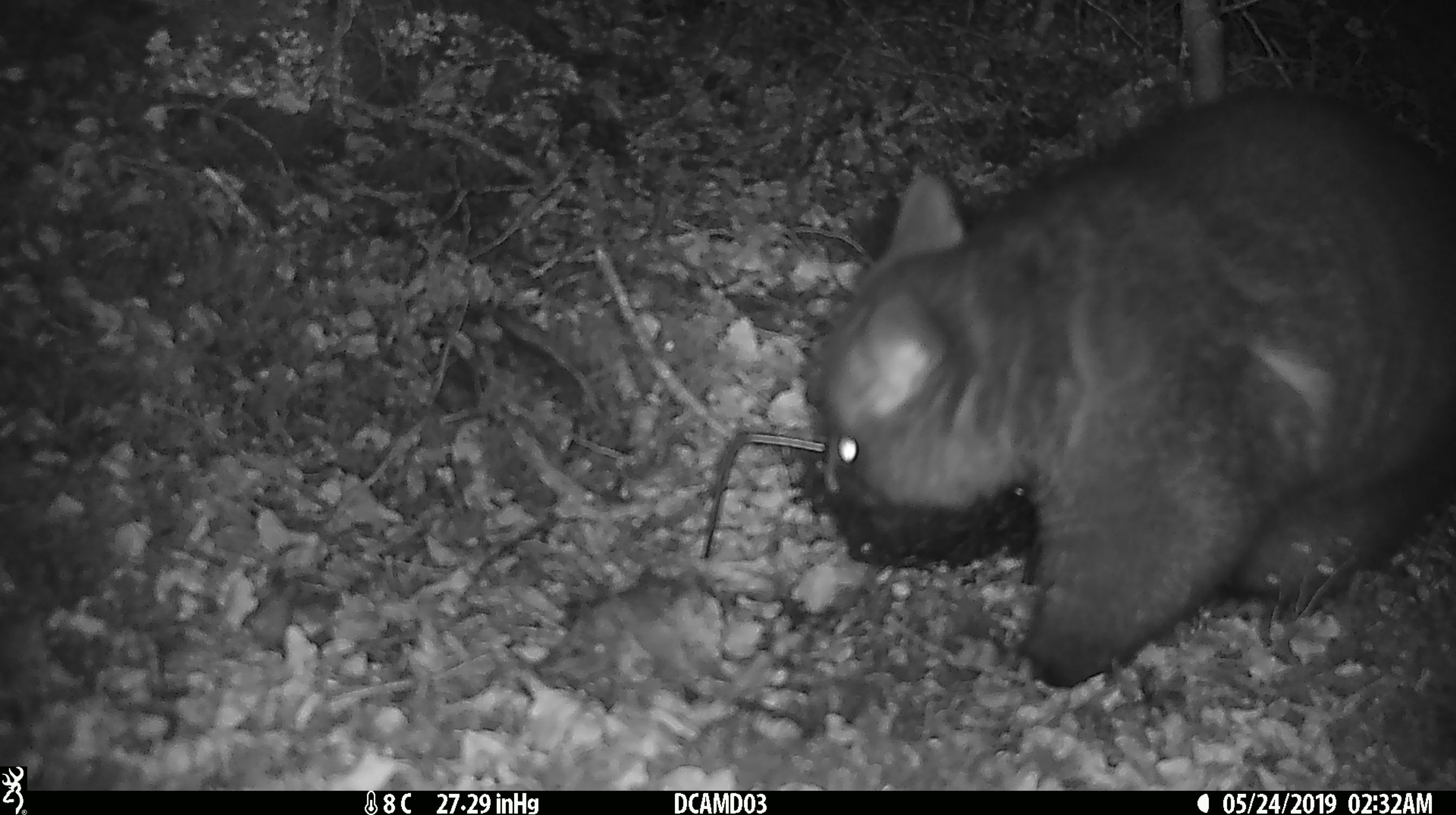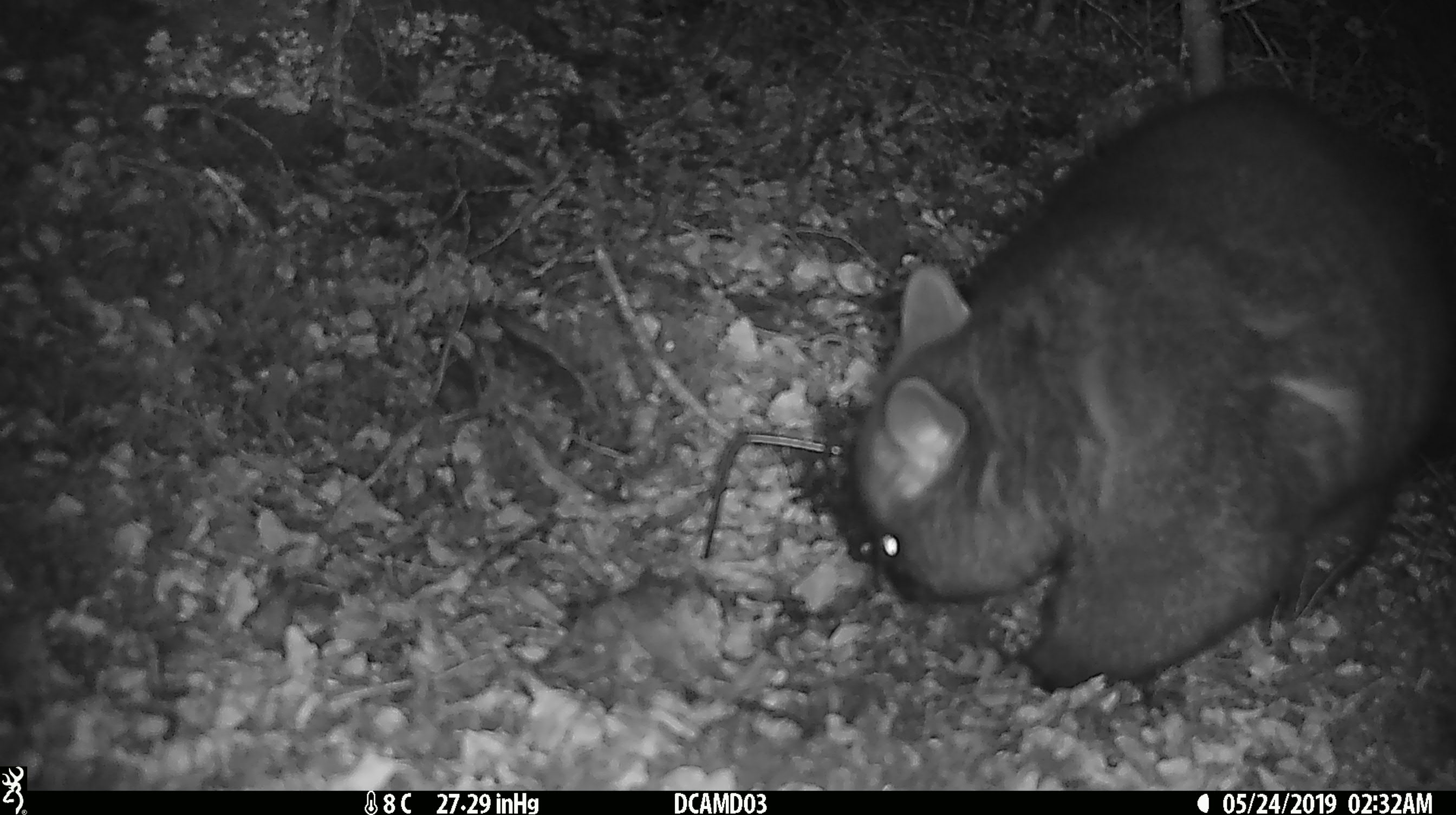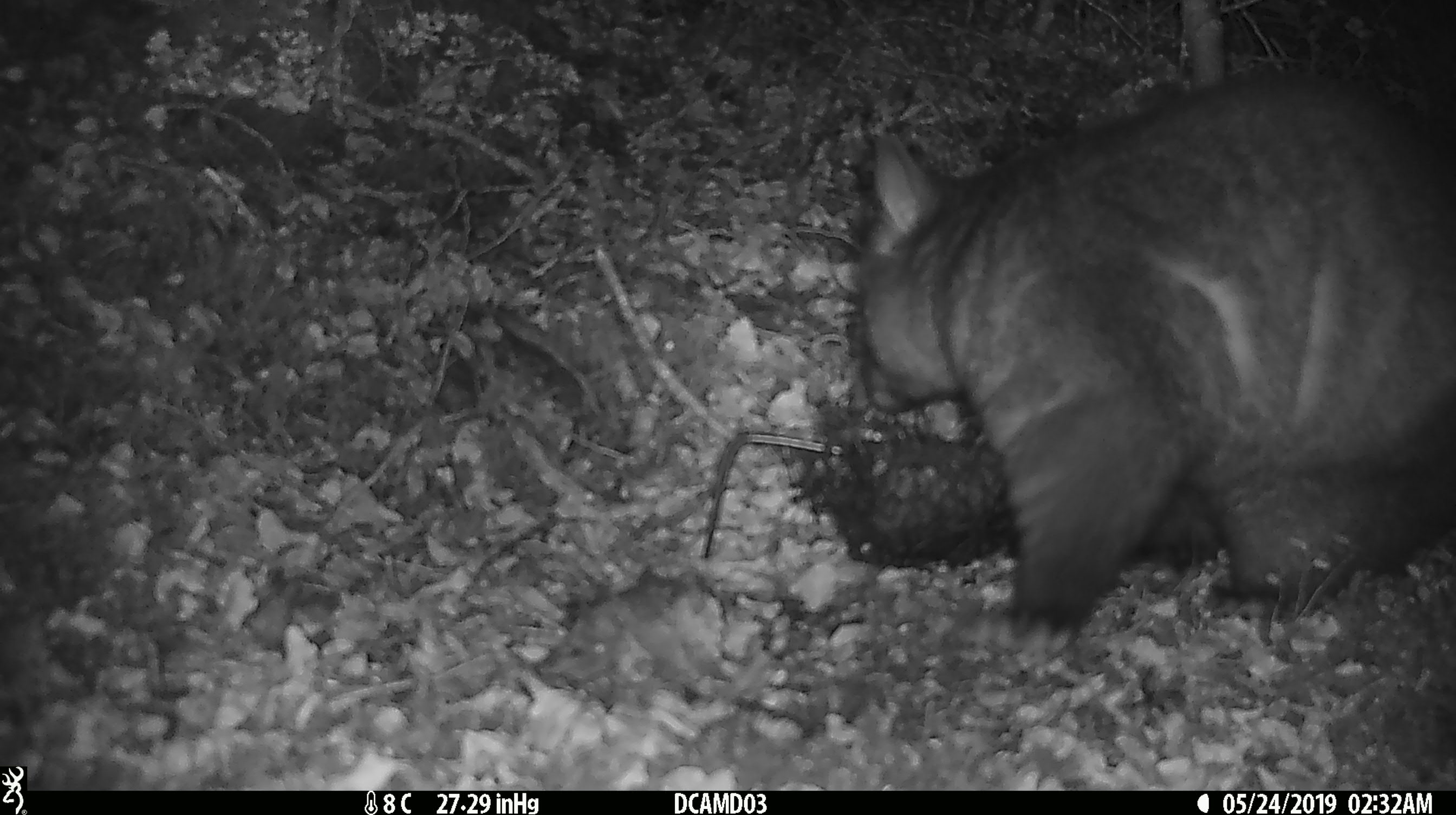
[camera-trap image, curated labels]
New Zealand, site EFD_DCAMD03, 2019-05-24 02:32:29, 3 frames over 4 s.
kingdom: Animalia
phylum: Chordata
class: Mammalia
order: Diprotodontia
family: Phalangeridae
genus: Trichosurus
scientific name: Trichosurus vulpecula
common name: common brushtail possum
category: possum